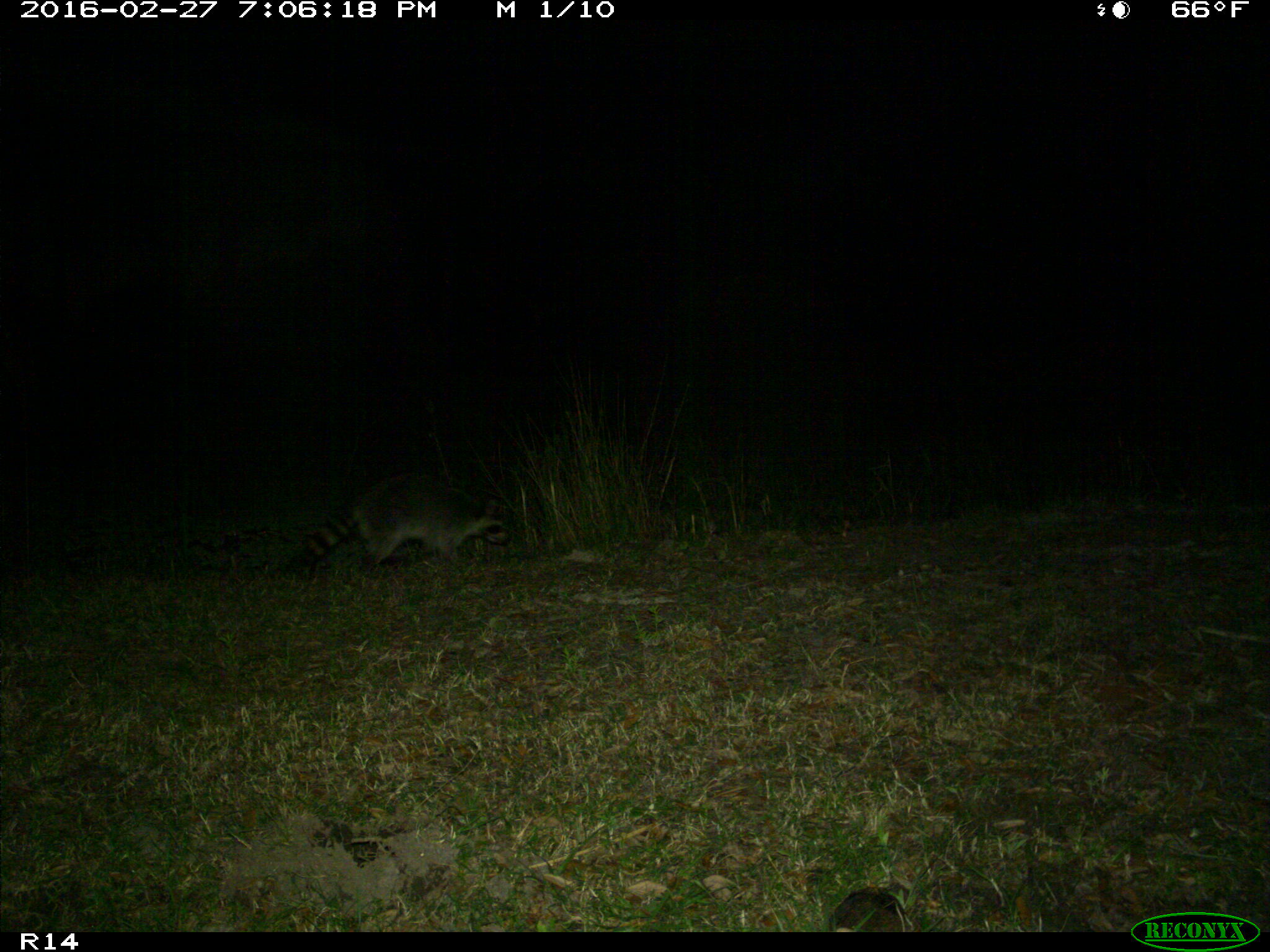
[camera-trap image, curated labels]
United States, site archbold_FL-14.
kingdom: Animalia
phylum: Chordata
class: Mammalia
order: Carnivora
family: Procyonidae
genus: Procyon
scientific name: Procyon lotor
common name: common raccoon